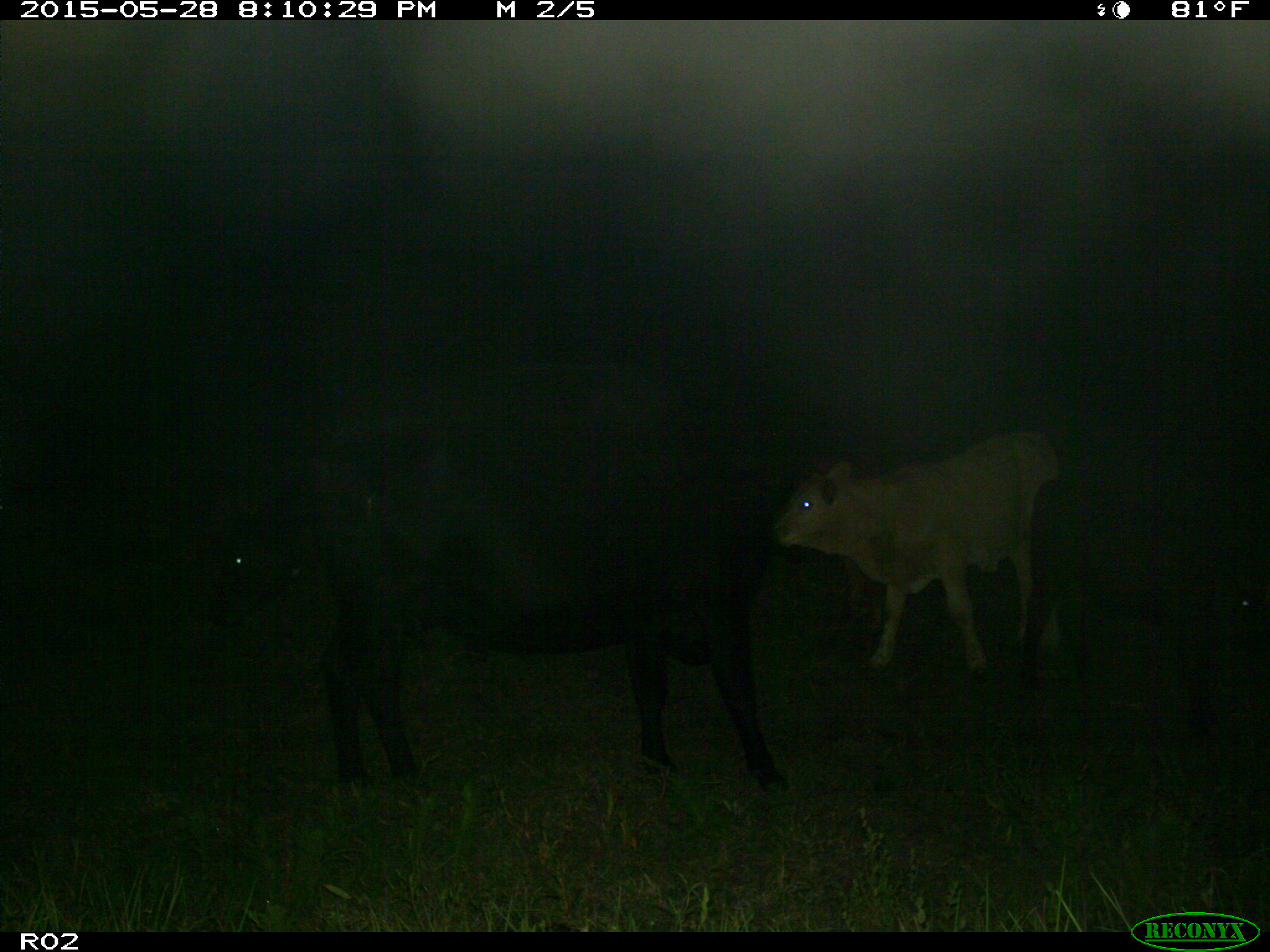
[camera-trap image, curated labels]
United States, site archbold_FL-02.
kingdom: Animalia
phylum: Chordata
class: Mammalia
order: Artiodactyla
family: Bovidae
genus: Bos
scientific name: Bos taurus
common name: domestic cow